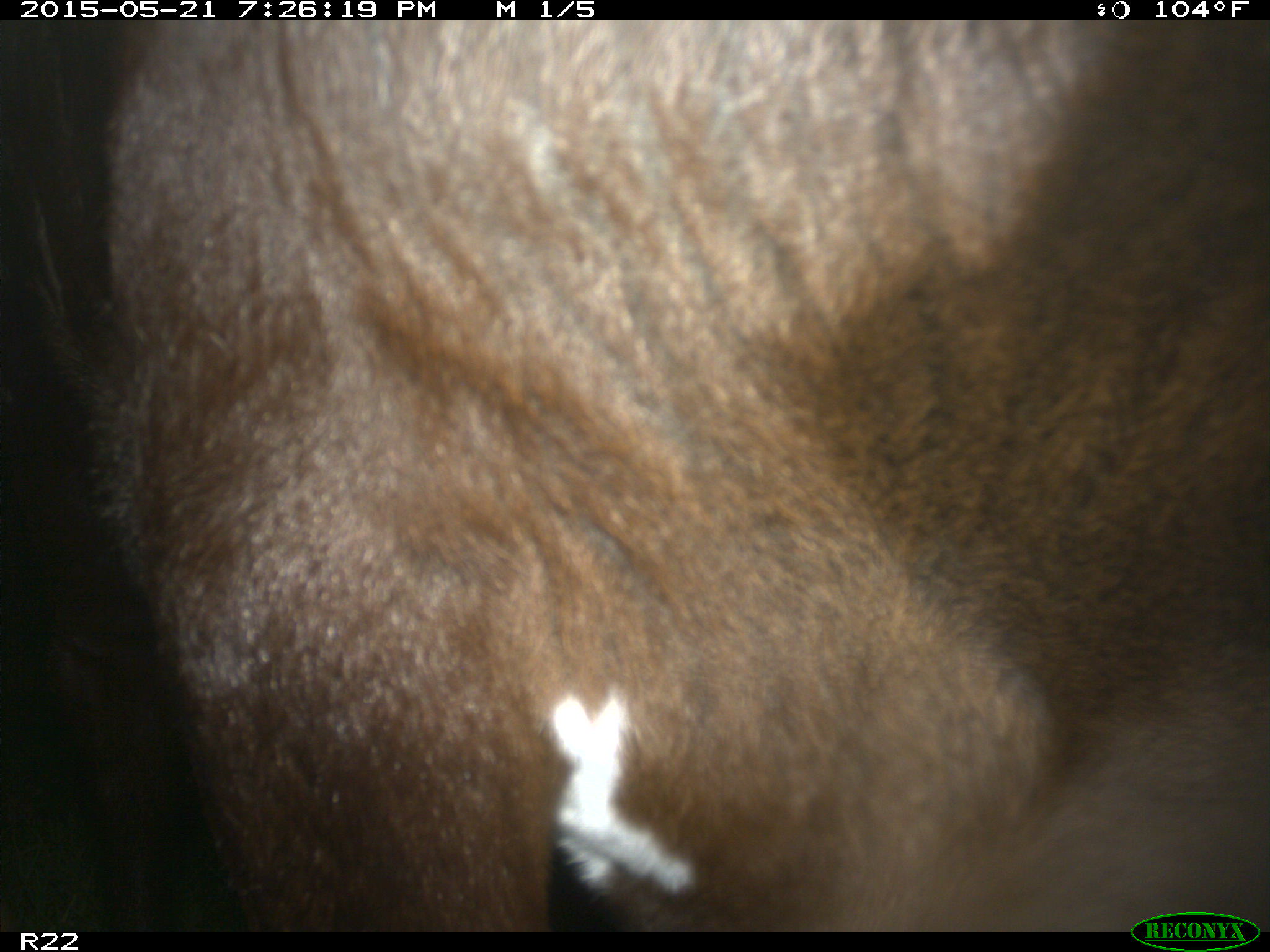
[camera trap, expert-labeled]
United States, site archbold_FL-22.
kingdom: Animalia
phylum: Chordata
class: Mammalia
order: Artiodactyla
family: Bovidae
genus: Bos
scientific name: Bos taurus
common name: domestic cow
Bos taurus (domestic cow).